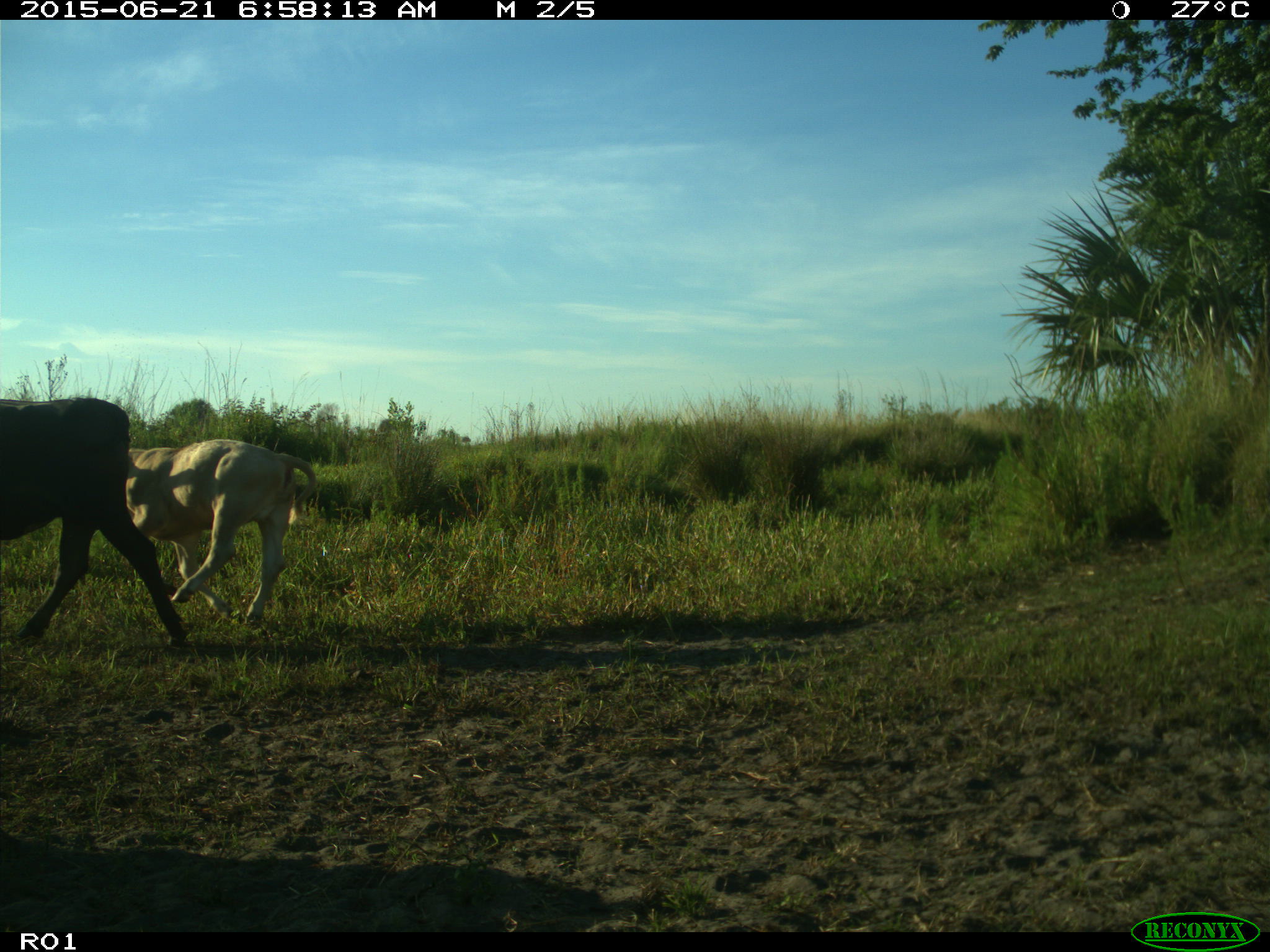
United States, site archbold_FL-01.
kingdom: Animalia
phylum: Chordata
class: Mammalia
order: Artiodactyla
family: Bovidae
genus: Bos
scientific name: Bos taurus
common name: domestic cow